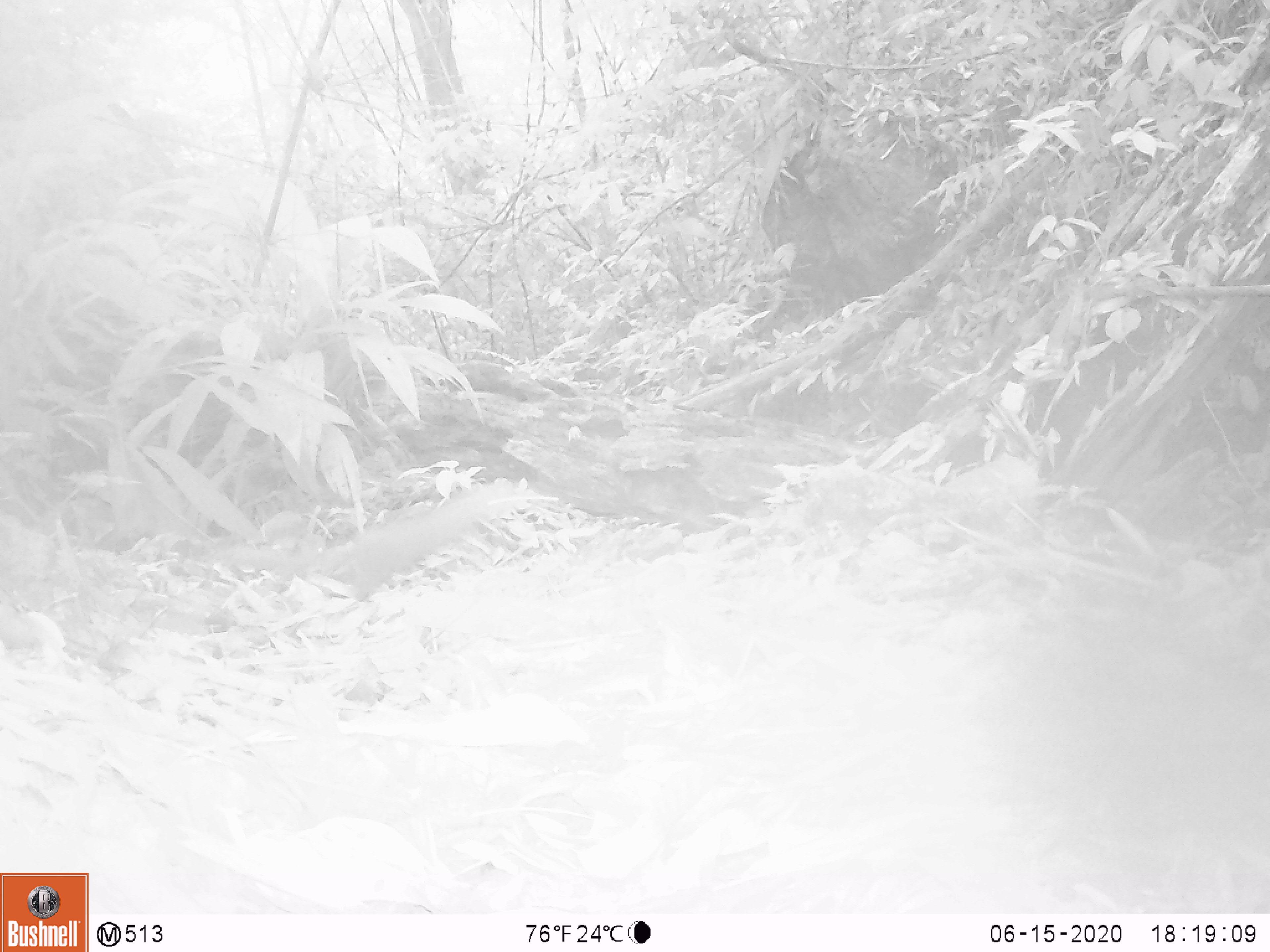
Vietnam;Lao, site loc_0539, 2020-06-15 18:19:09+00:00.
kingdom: Animalia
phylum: Chordata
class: Mammalia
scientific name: Mammalia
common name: mammal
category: unidentified small mammal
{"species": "unidentified small mammal (mammal) (Mammalia)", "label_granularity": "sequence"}